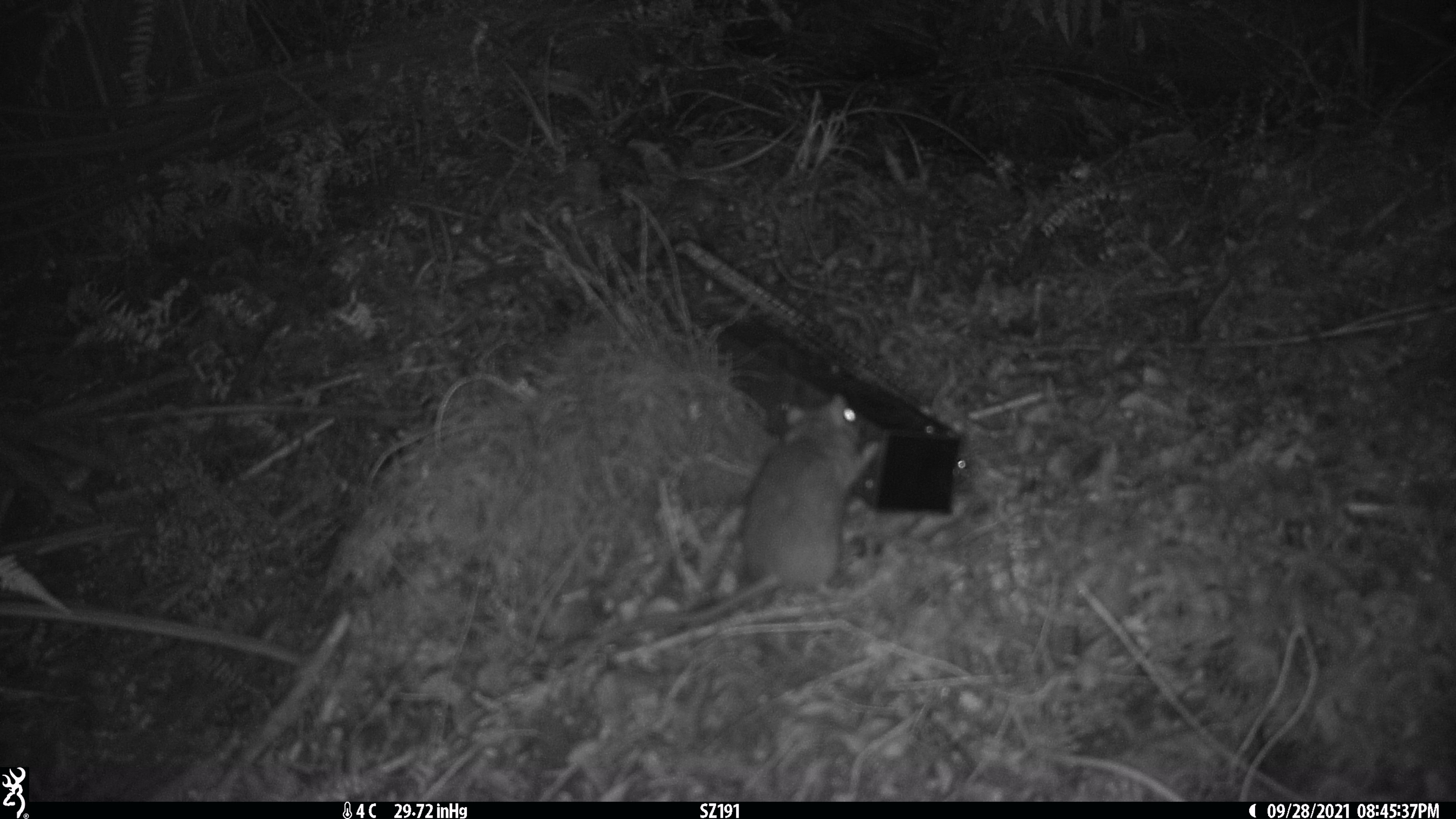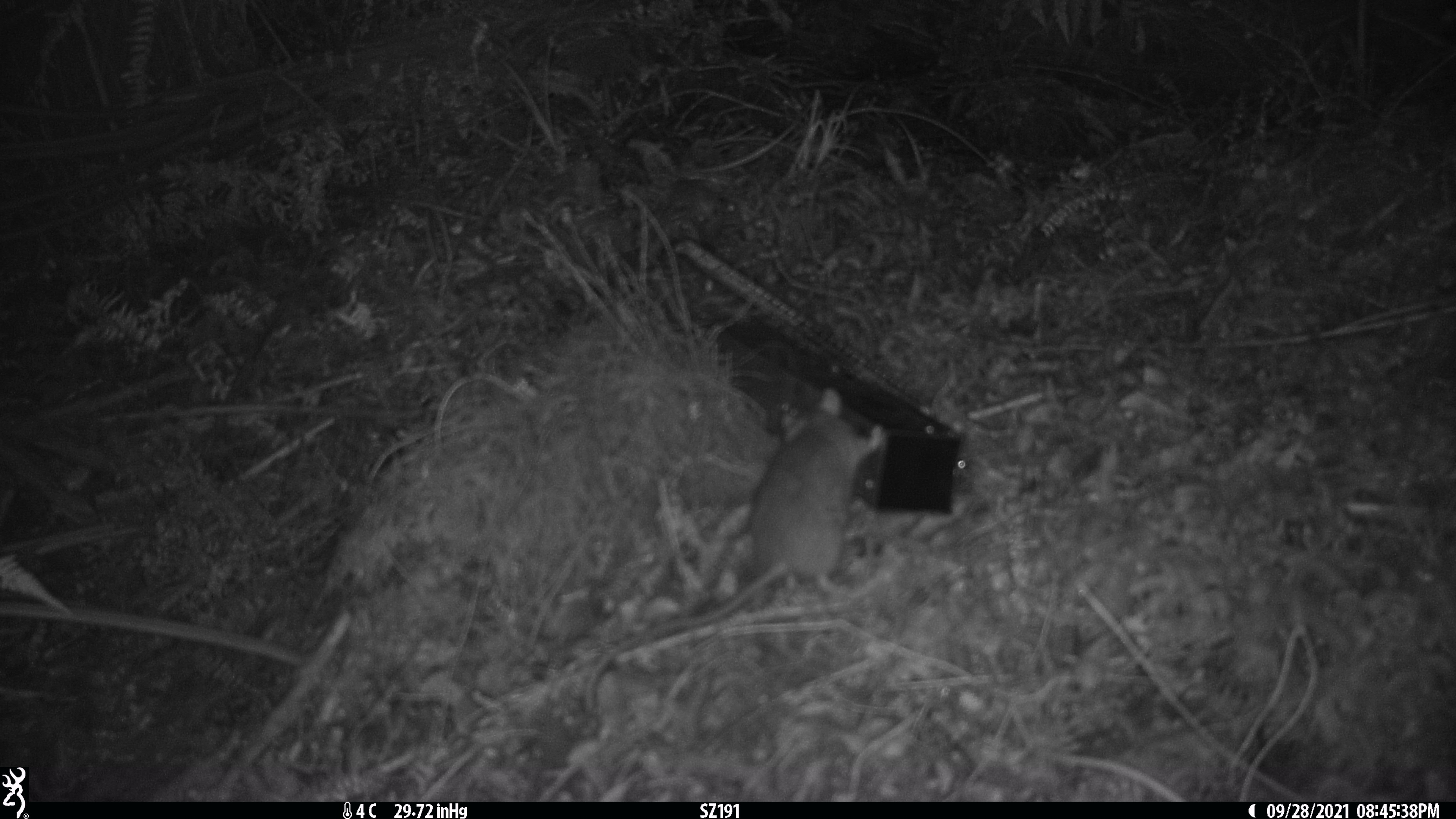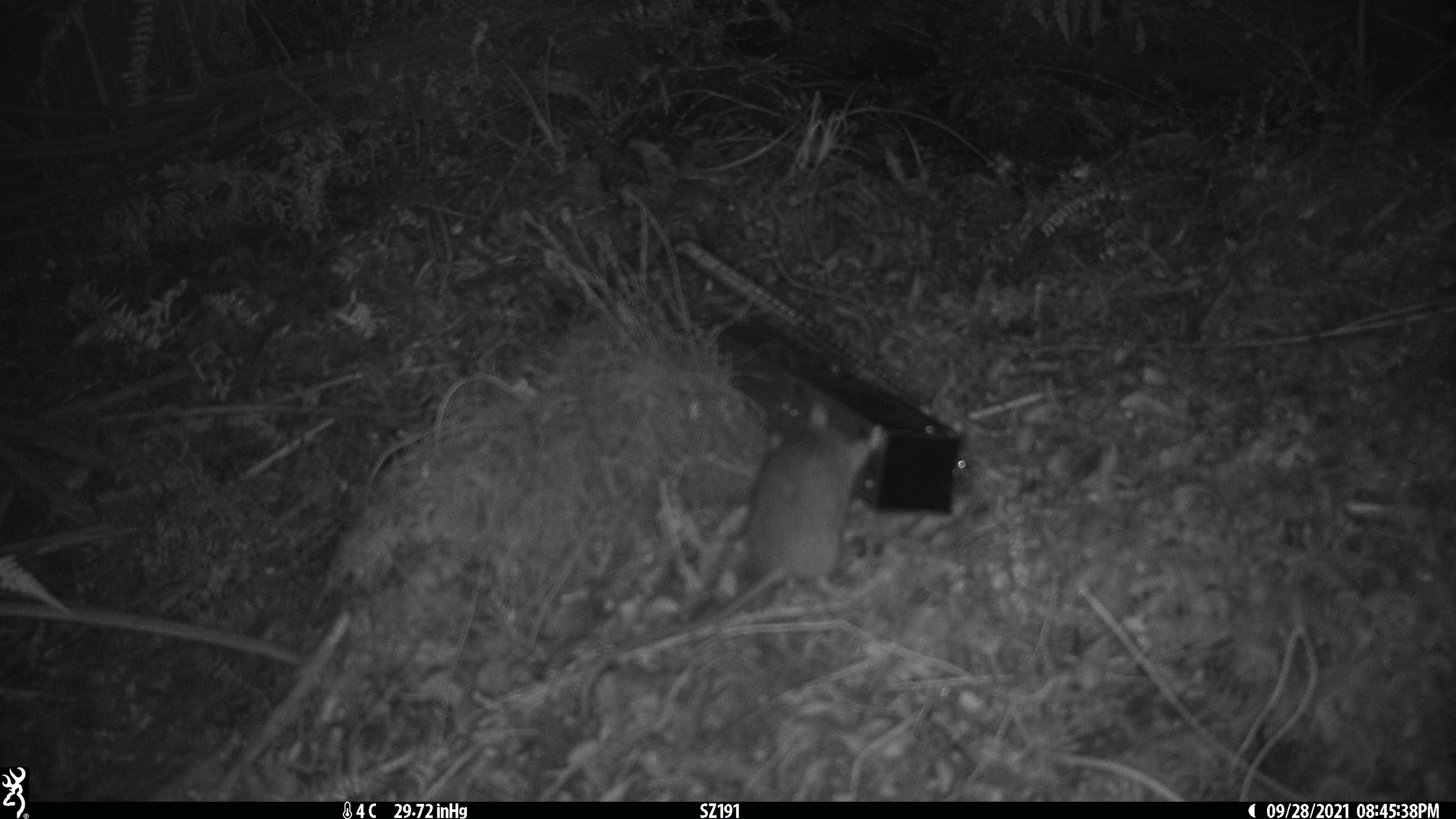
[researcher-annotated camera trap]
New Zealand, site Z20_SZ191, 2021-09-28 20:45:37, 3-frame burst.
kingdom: Animalia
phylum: Chordata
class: Mammalia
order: Rodentia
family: Muridae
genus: Rattus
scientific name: Rattus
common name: rat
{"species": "rat (Rattus)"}